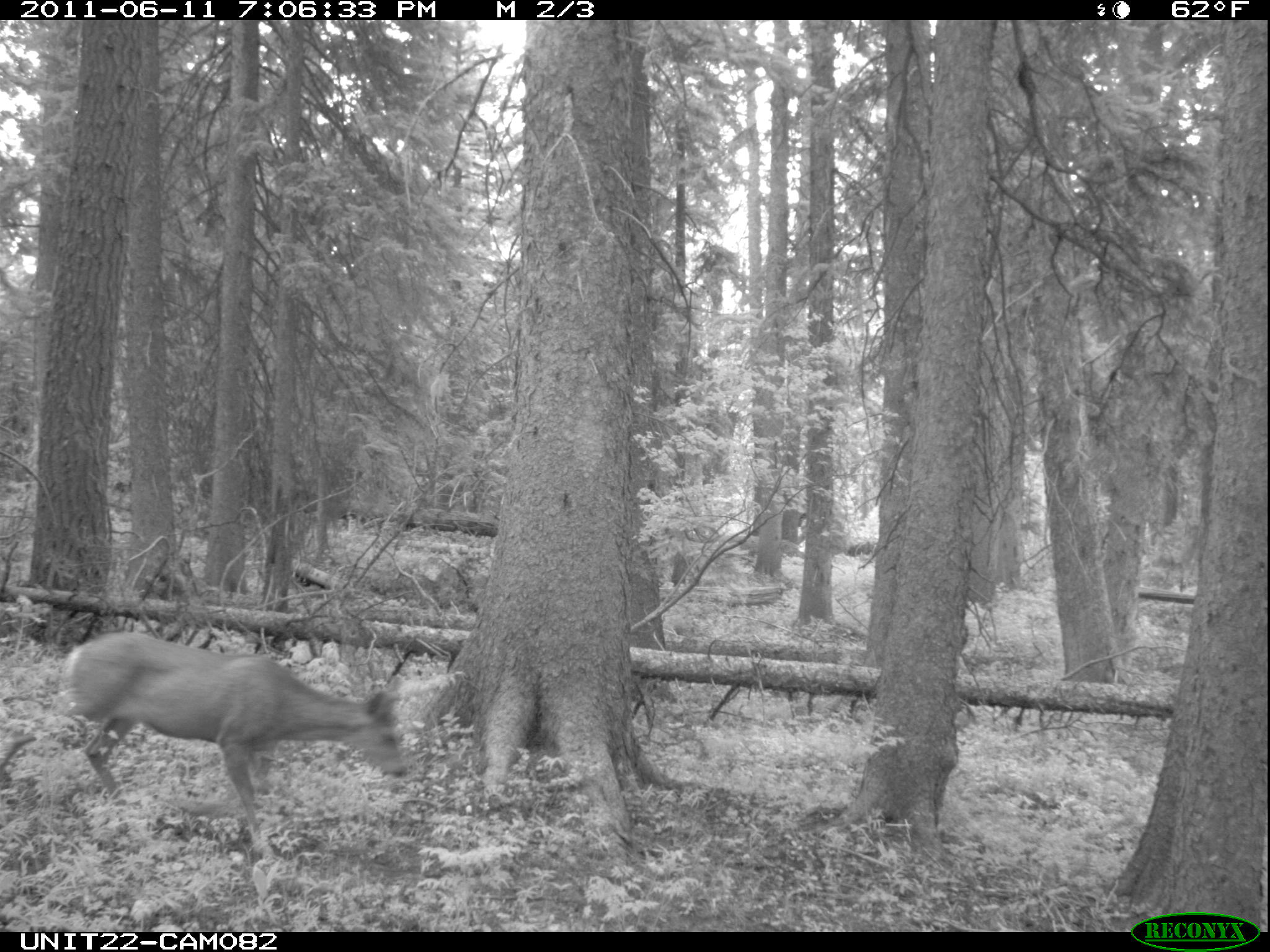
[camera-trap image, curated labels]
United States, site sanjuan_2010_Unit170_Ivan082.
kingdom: Animalia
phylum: Chordata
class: Mammalia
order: Artiodactyla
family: Cervidae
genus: Odocoileus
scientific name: Odocoileus hemionus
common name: mule deer